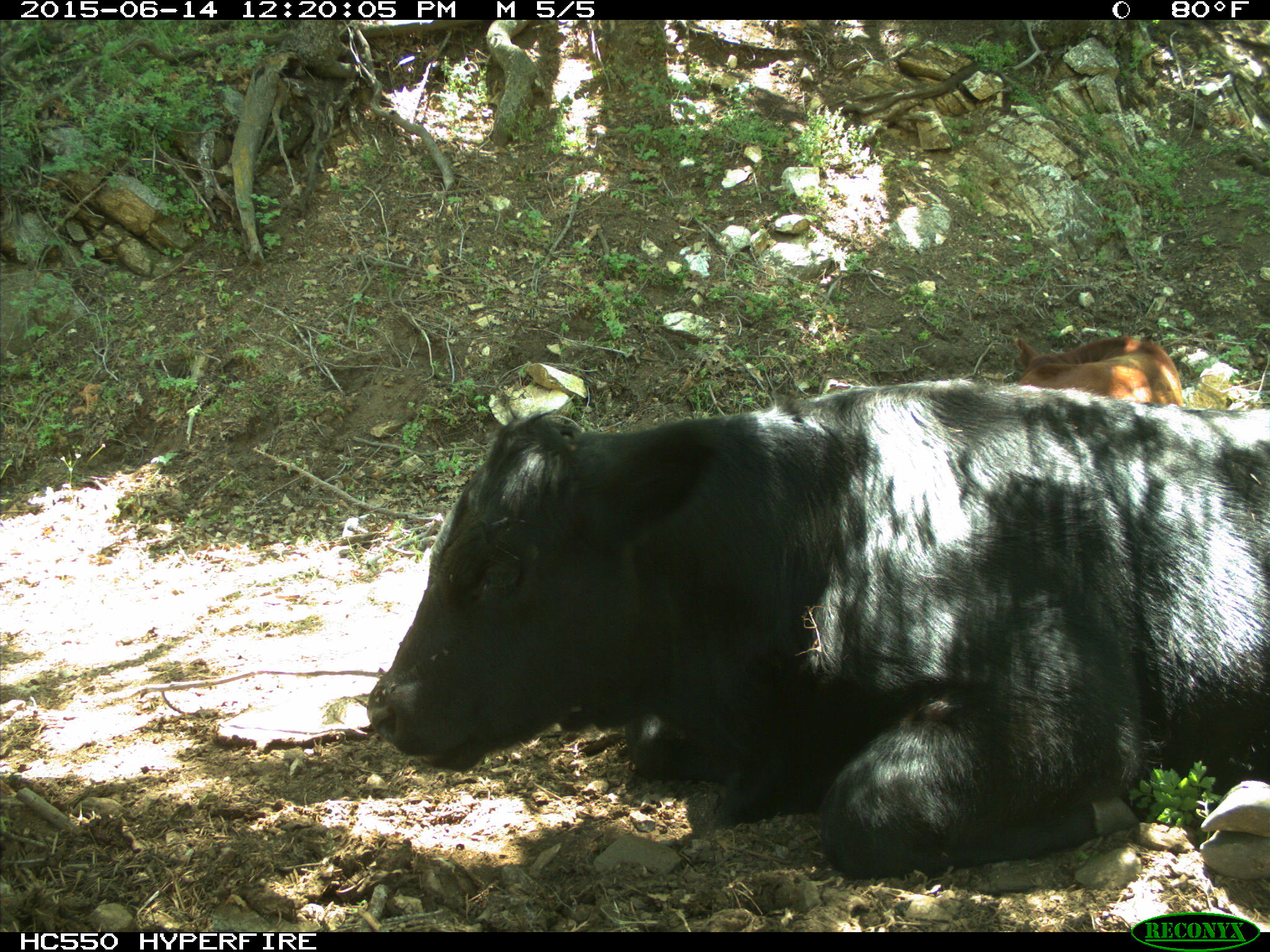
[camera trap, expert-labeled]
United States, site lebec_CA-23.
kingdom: Animalia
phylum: Chordata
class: Mammalia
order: Artiodactyla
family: Bovidae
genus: Bos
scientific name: Bos taurus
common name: domestic cow